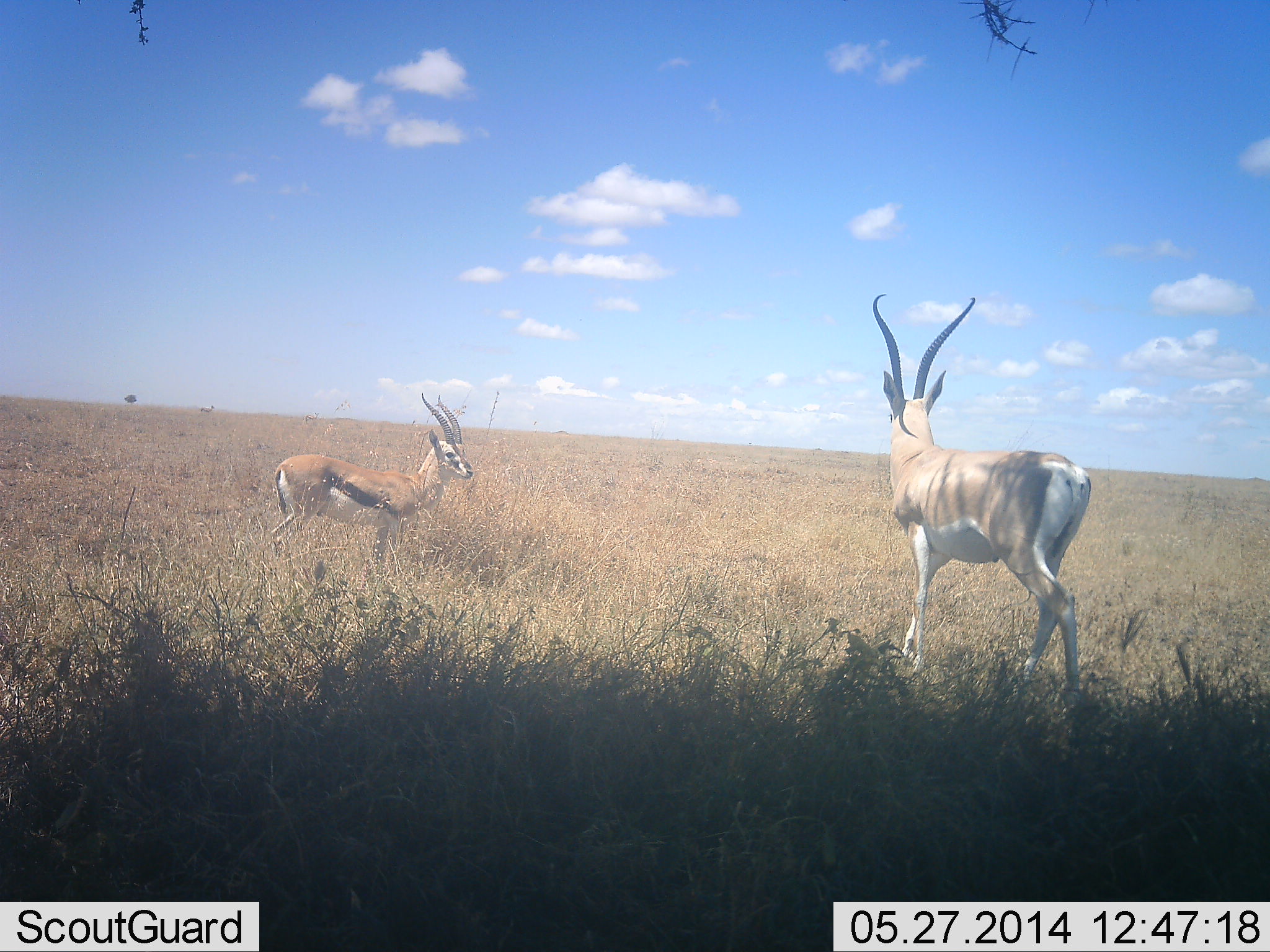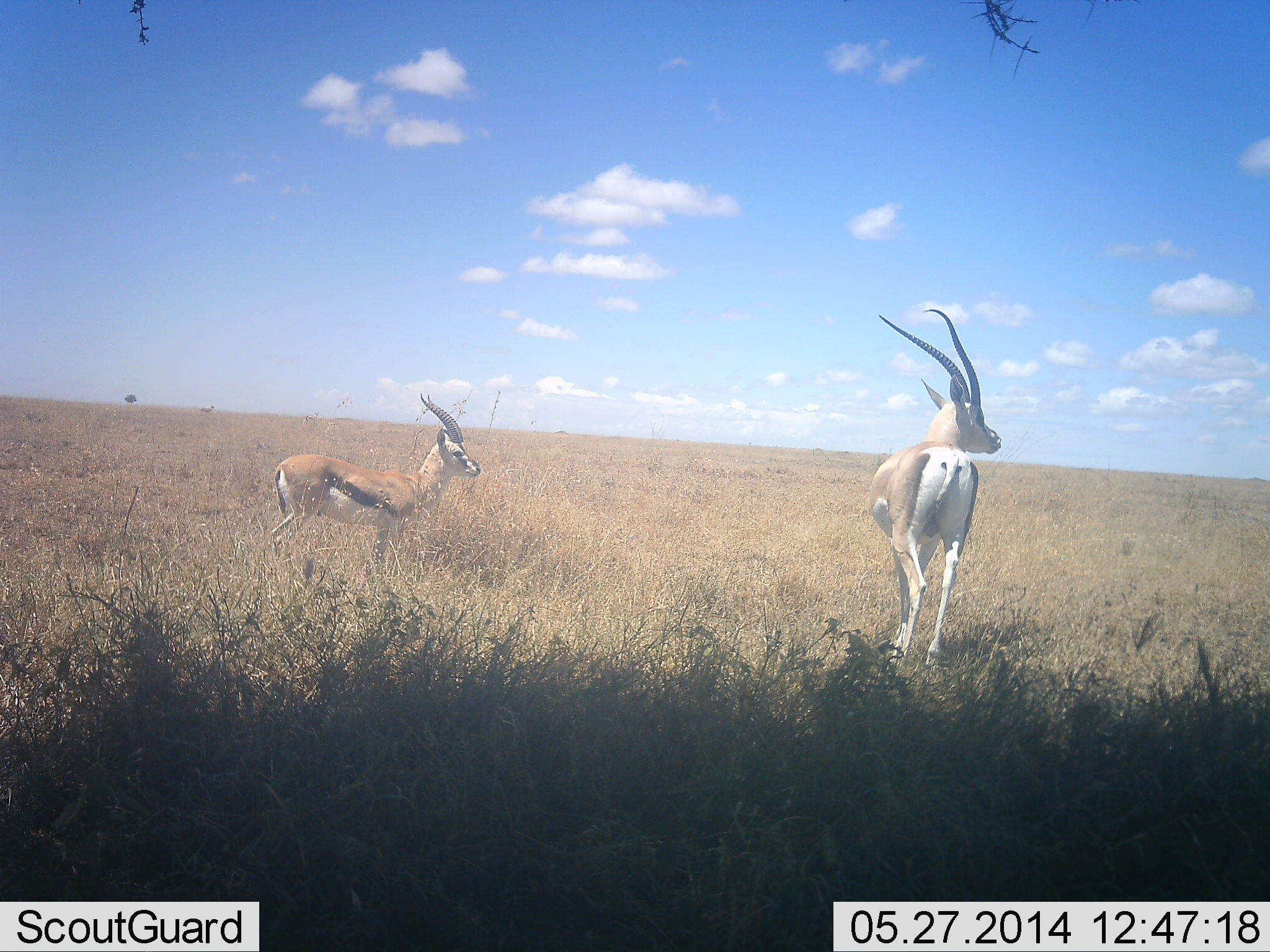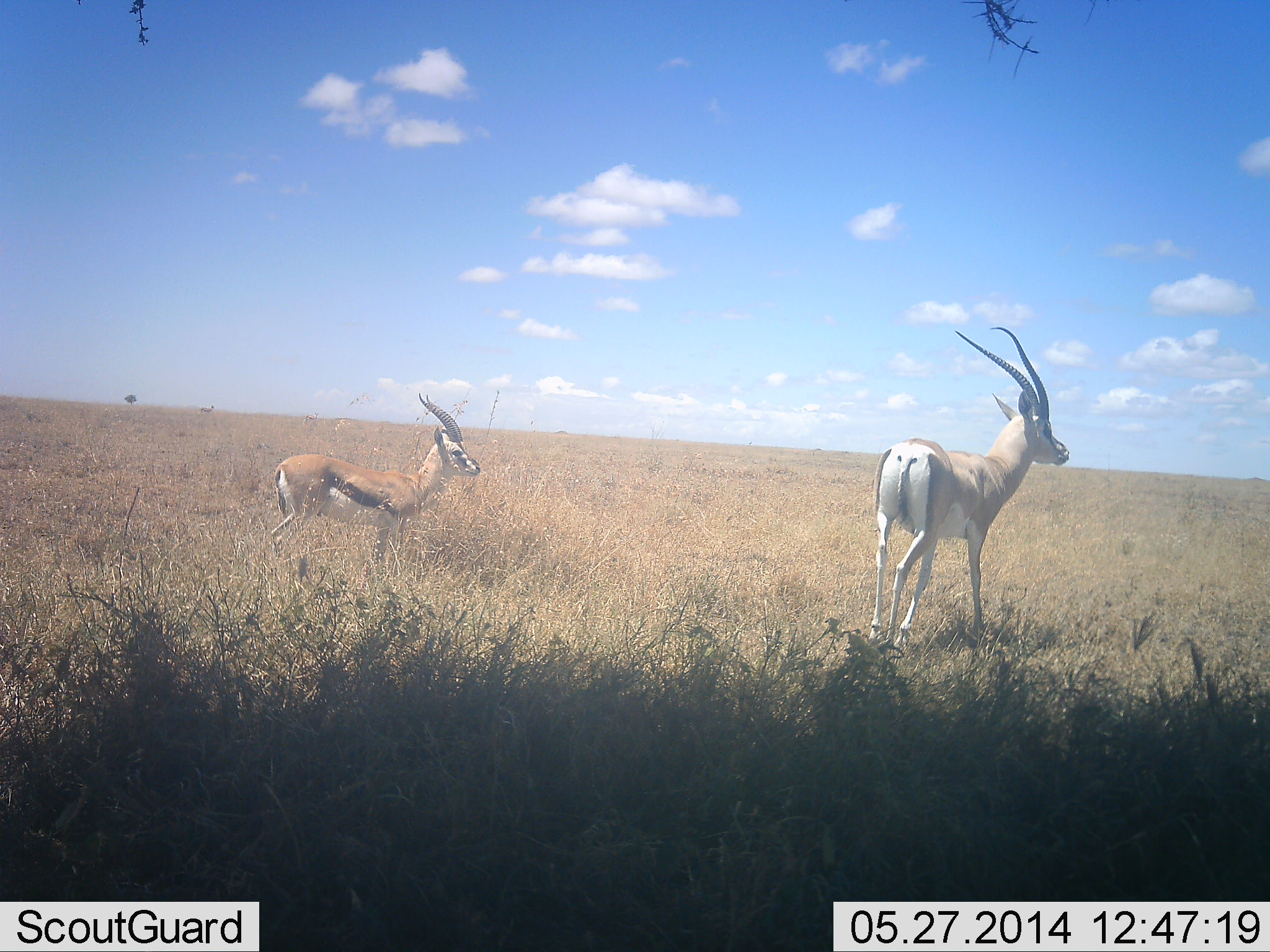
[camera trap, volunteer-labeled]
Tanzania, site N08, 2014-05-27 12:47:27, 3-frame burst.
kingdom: Animalia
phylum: Chordata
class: Mammalia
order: Artiodactyla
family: Bovidae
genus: Eudorcas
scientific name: Eudorcas thomsonii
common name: thomson's gazelle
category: gazellethomsons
Gazellethomsons (thomson's gazelle) (Eudorcas thomsonii), count 2. Behavior (volunteer vote fractions): standing 88%, resting 0%, moving 19%, interacting 12%. Young present (vote fraction): 6%. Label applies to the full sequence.